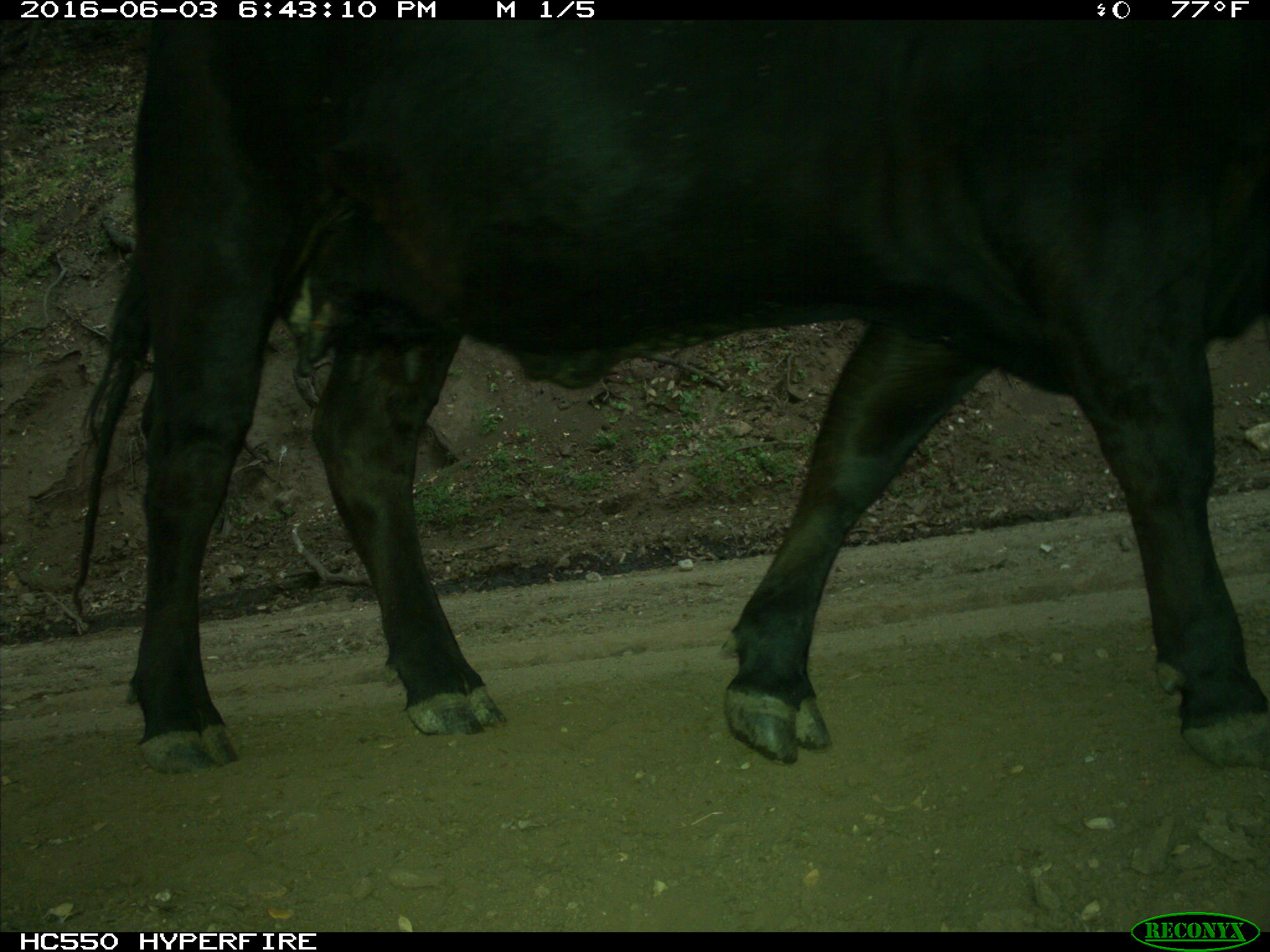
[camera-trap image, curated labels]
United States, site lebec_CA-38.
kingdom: Animalia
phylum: Chordata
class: Mammalia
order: Artiodactyla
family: Bovidae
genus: Bos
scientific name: Bos taurus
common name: domestic cow